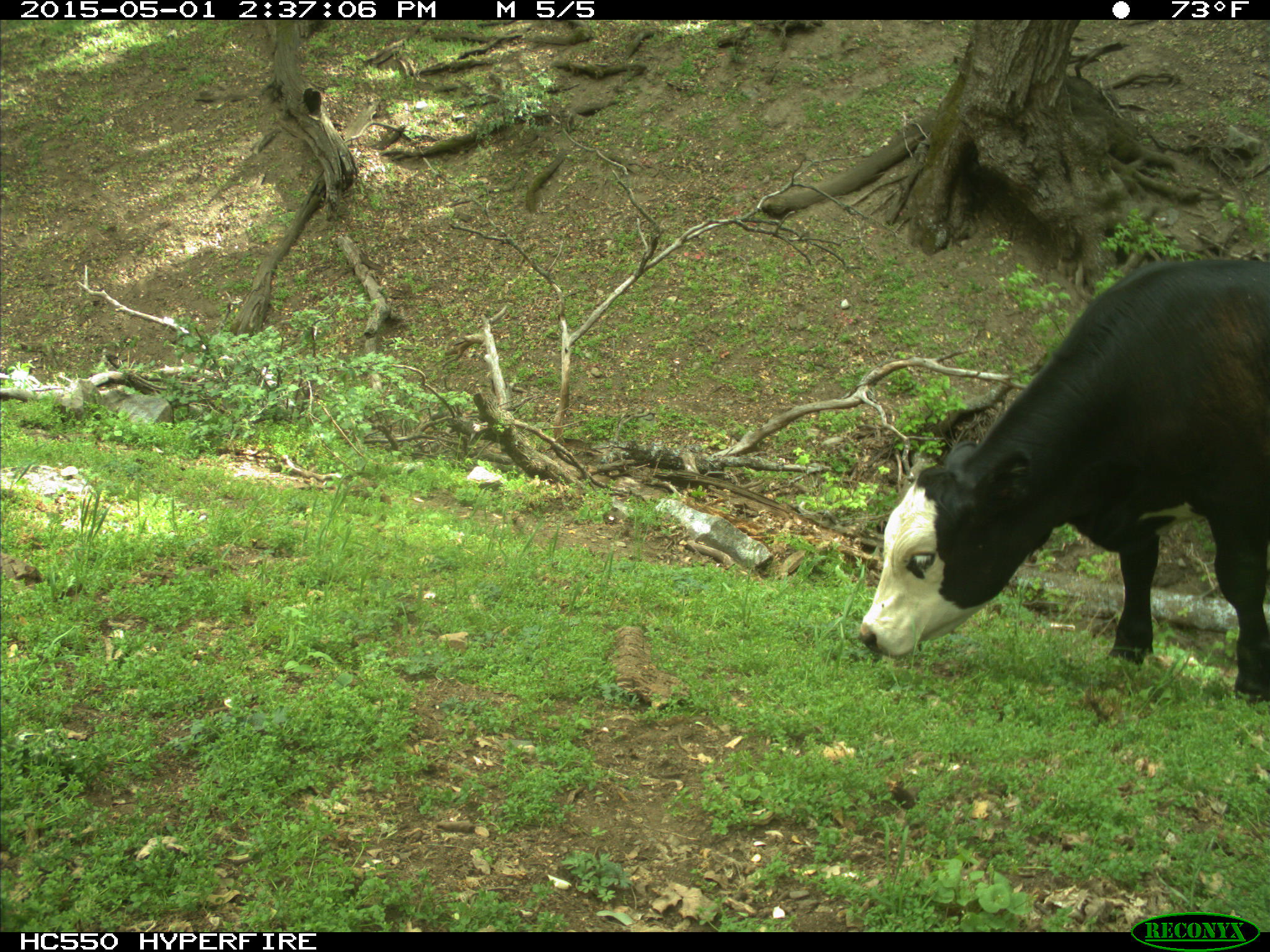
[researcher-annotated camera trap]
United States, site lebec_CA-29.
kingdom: Animalia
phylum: Chordata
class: Mammalia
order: Artiodactyla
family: Bovidae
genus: Bos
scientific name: Bos taurus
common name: domestic cow